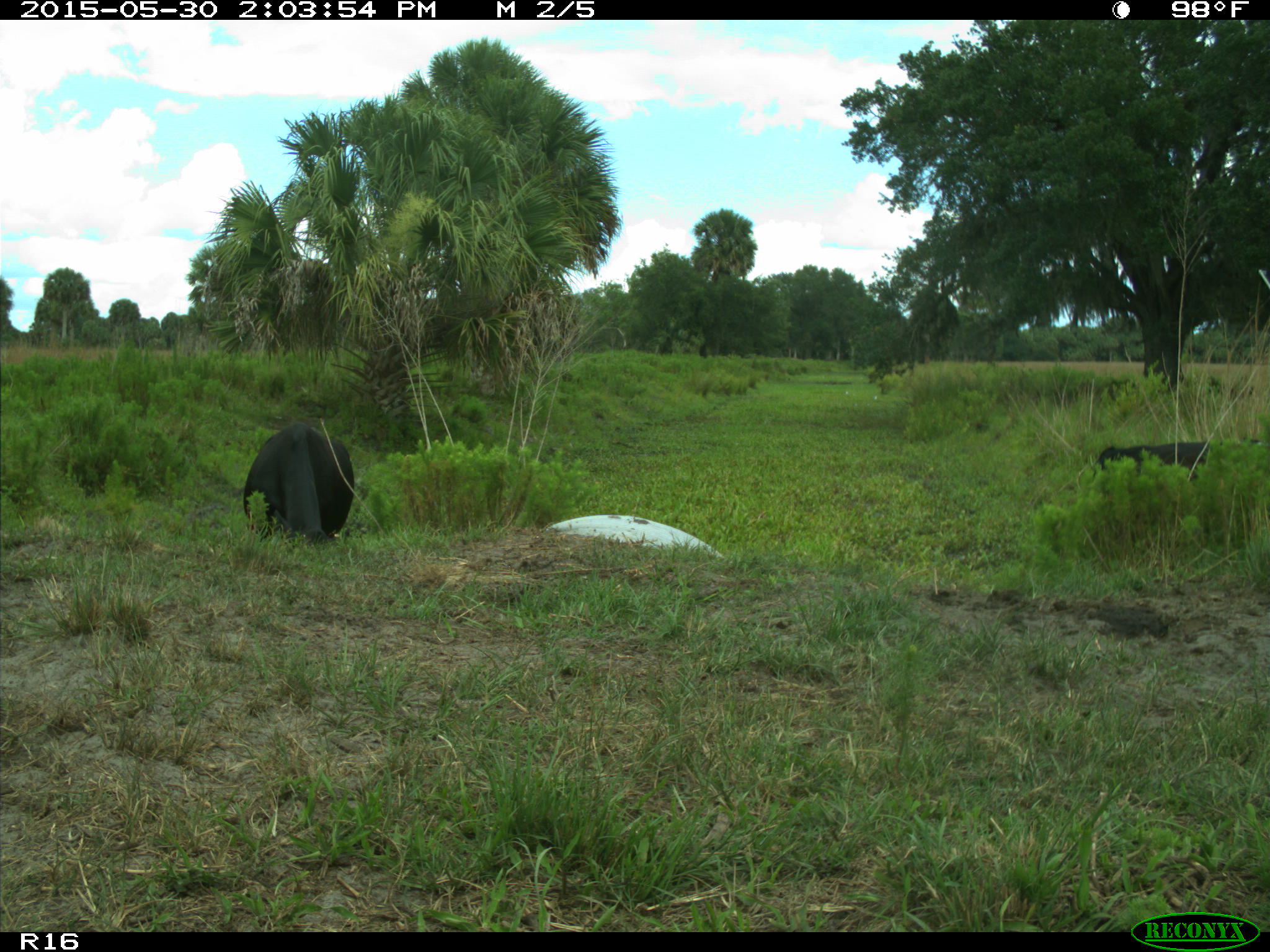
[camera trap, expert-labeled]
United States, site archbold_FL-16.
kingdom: Animalia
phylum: Chordata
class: Mammalia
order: Artiodactyla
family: Bovidae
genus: Bos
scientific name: Bos taurus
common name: domestic cow